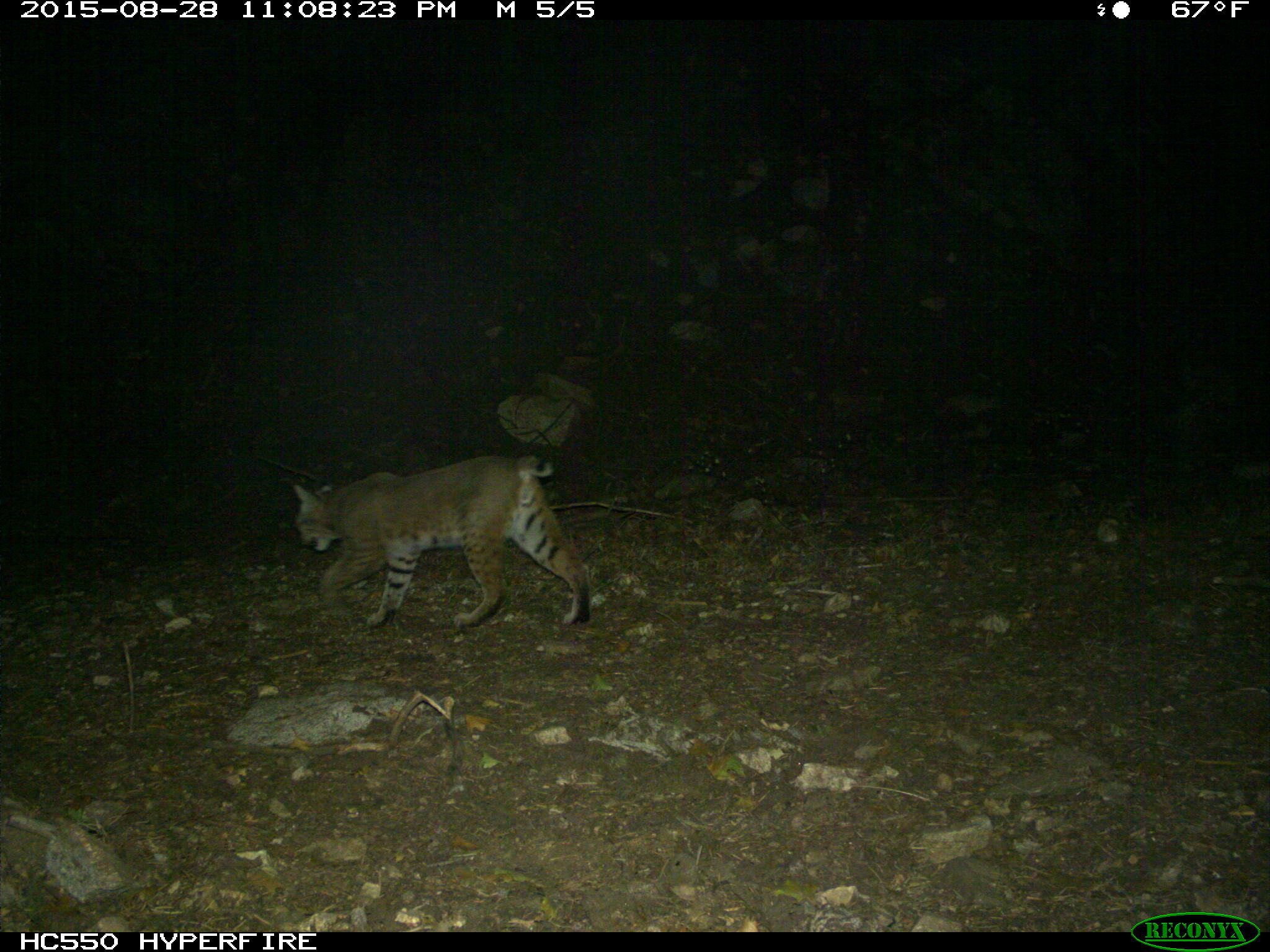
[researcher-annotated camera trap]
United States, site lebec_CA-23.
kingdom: Animalia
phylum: Chordata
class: Mammalia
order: Carnivora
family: Felidae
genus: Lynx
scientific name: Lynx rufus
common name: bobcat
Lynx rufus (bobcat).